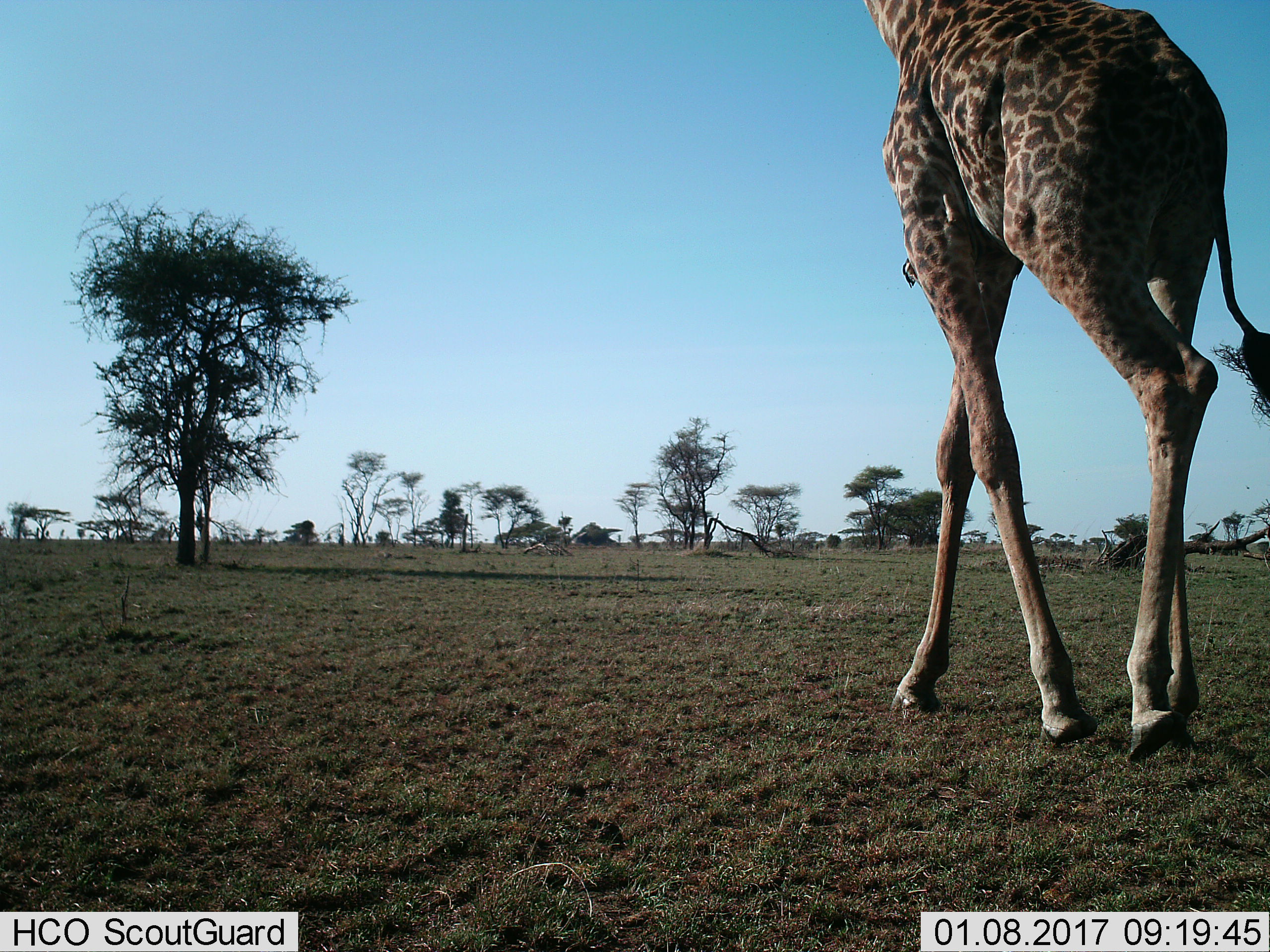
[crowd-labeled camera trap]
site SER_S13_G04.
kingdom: Animalia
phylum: Chordata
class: Mammalia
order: Artiodactyla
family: Giraffidae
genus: Giraffa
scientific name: Giraffa camelopardalis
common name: giraffe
Giraffe (Giraffa camelopardalis), count 1. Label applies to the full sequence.